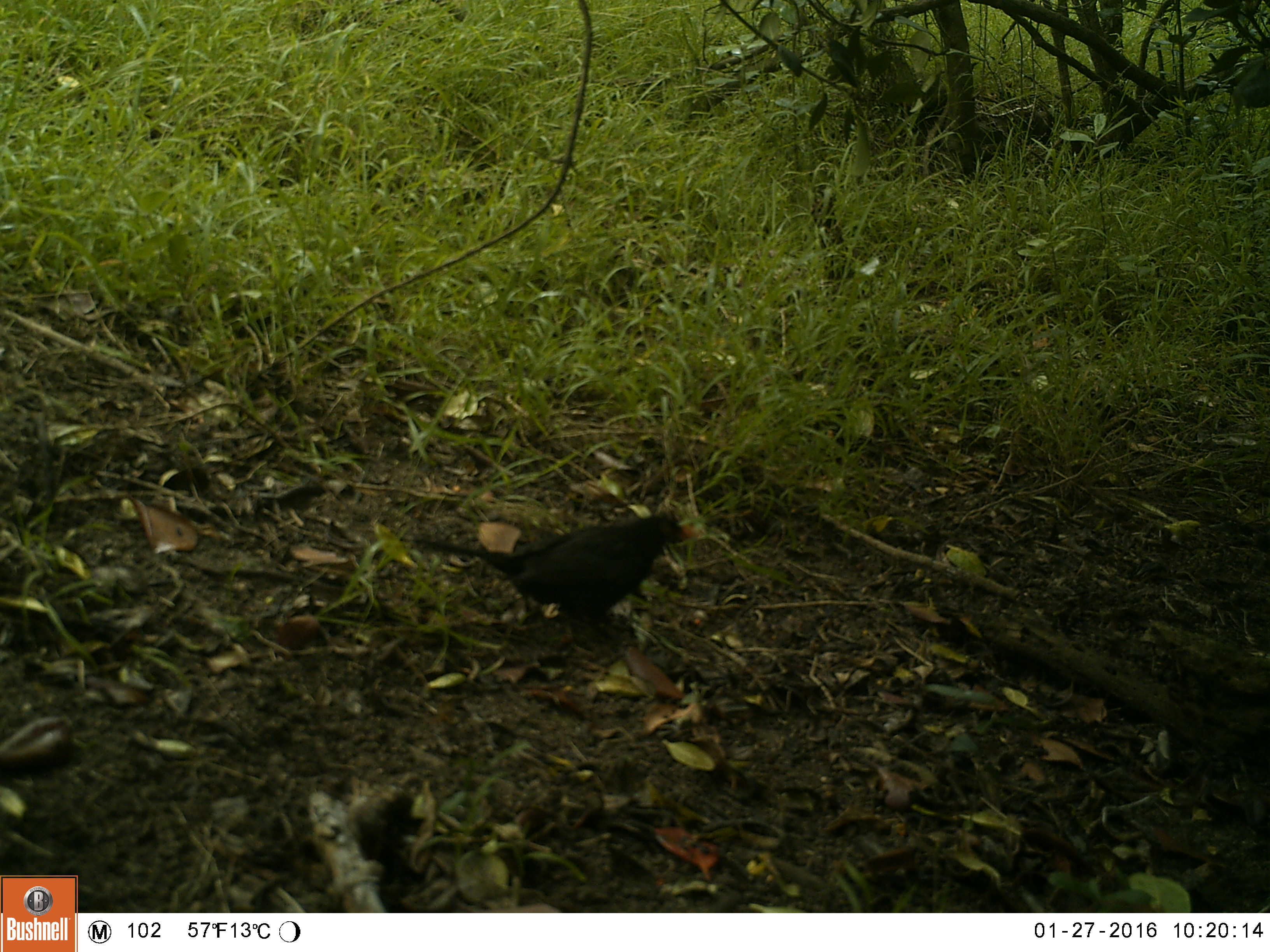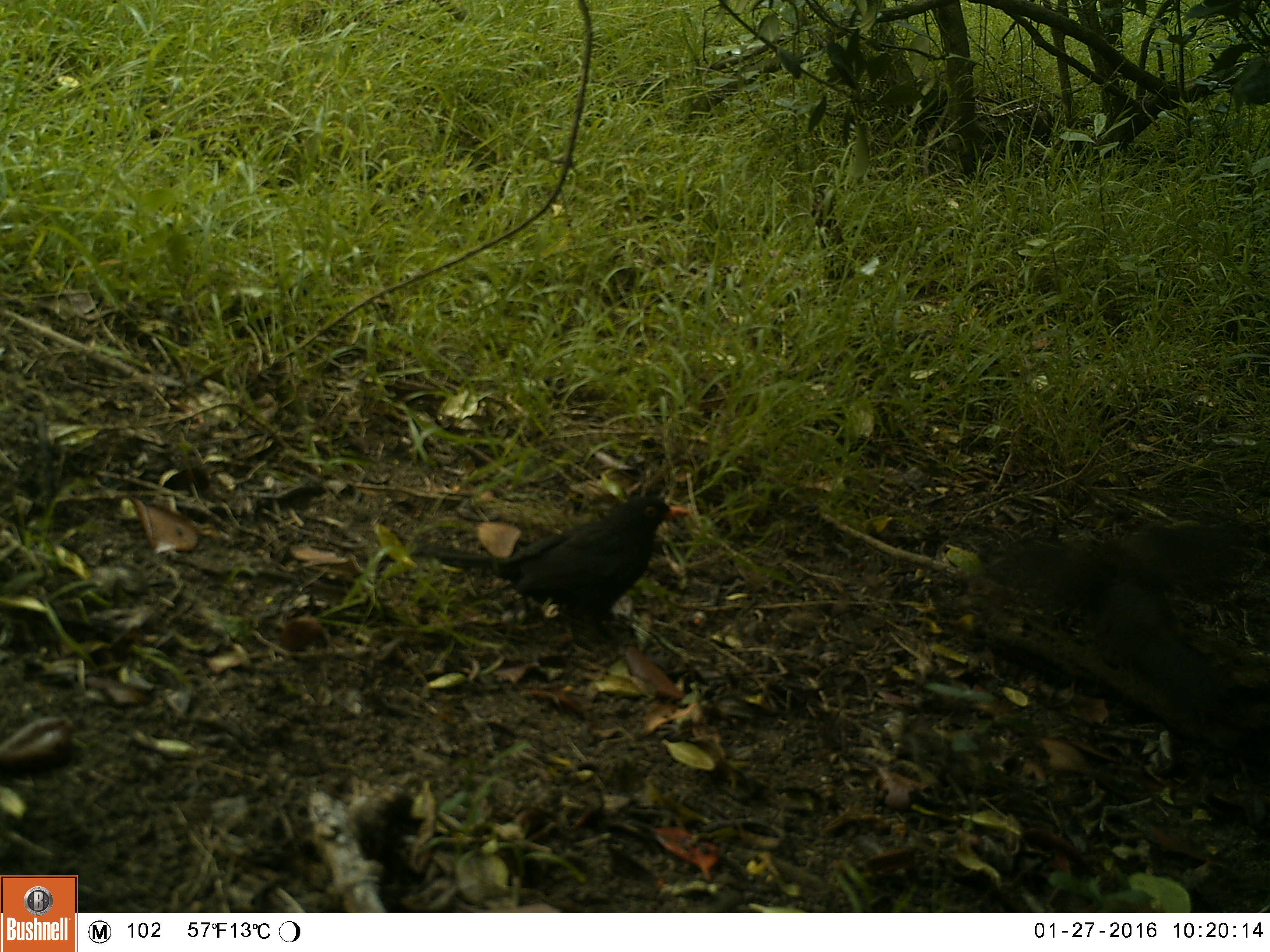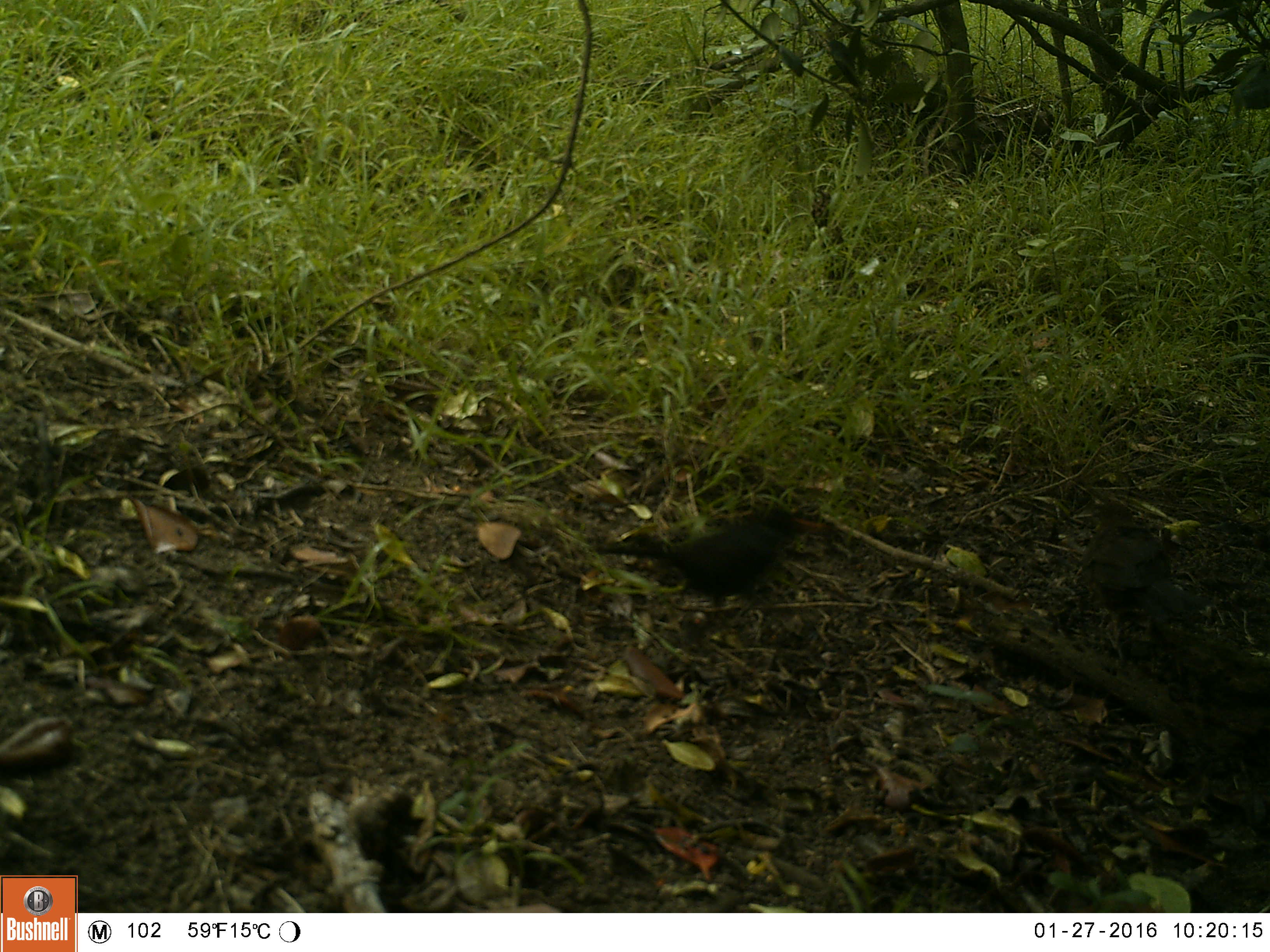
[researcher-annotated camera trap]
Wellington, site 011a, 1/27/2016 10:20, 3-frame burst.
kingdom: Animalia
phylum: Chordata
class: Aves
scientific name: Aves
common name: bird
Bird (Aves).